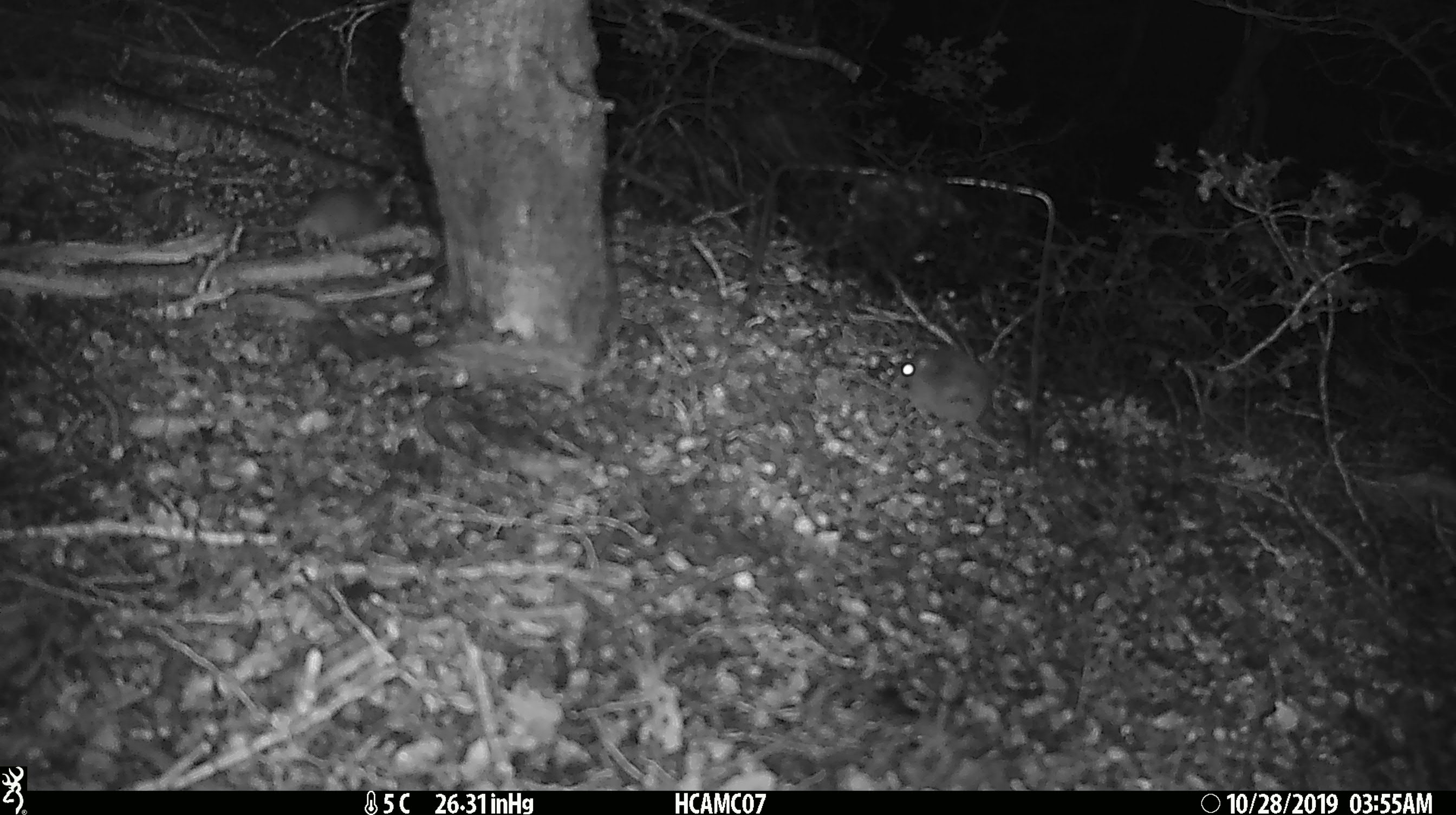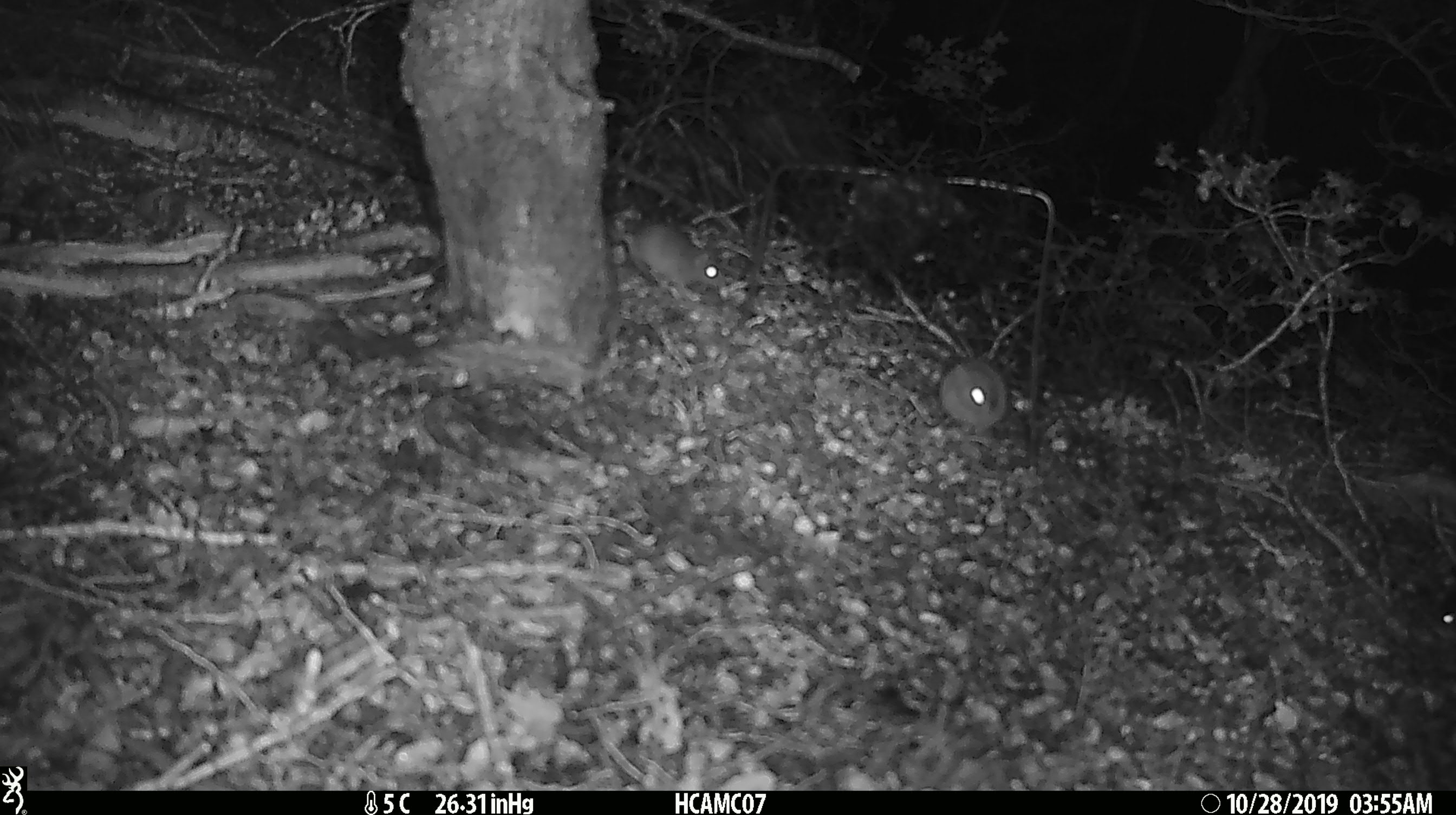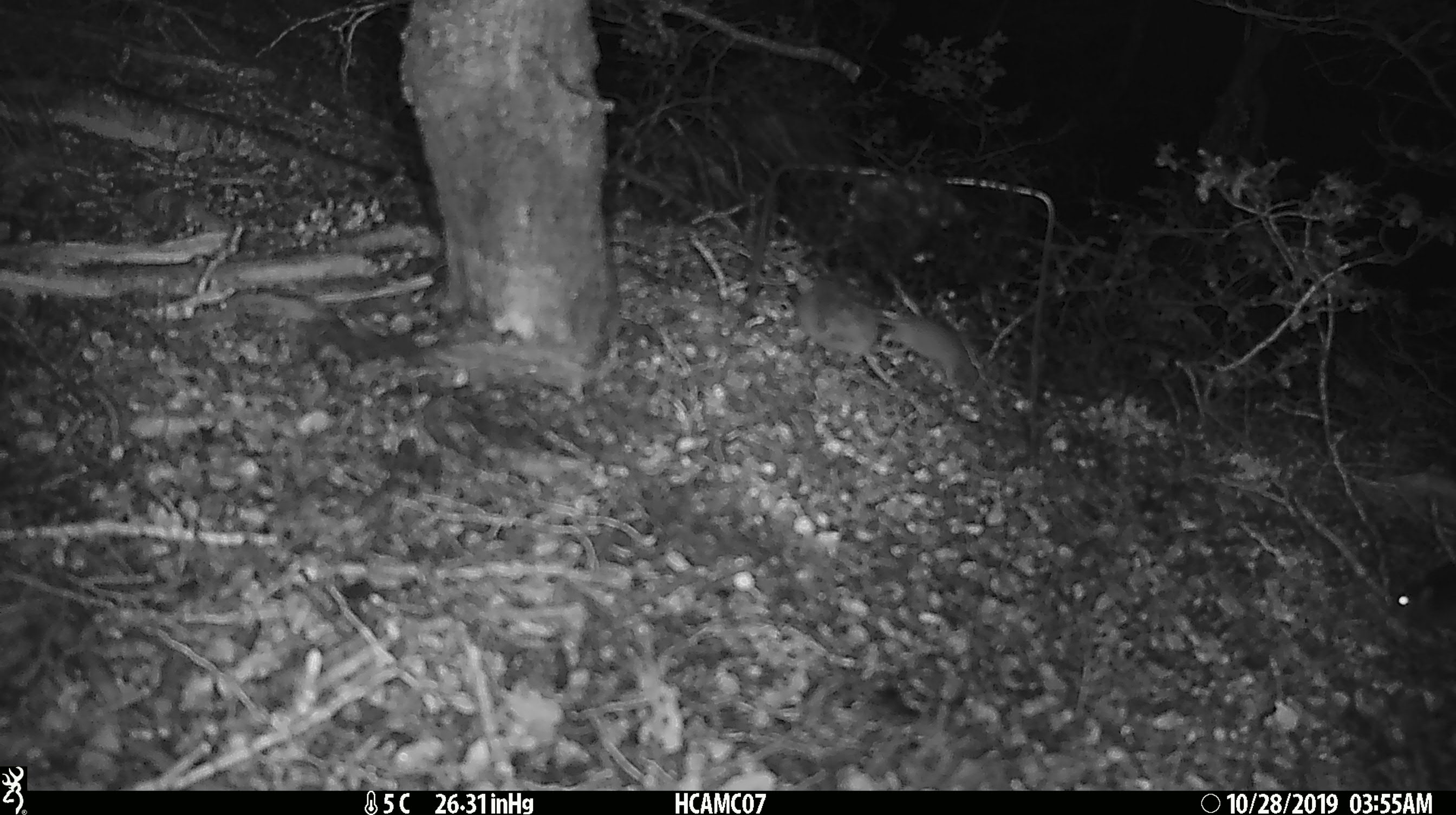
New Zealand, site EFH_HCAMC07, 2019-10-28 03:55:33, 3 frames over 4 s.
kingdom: Animalia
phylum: Chordata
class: Mammalia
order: Rodentia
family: Muridae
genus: Mus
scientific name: Mus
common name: mouse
Mouse (Mus).